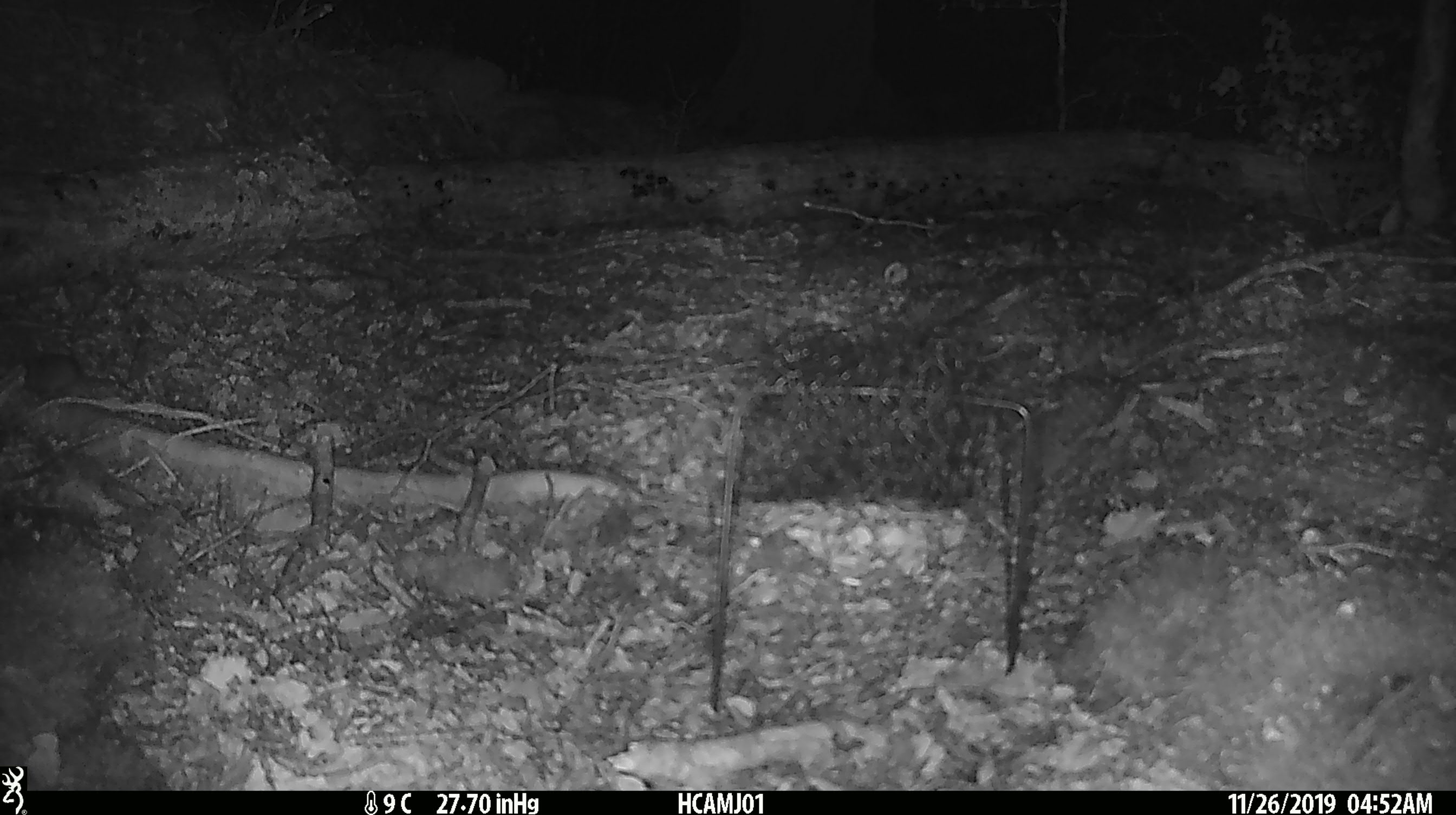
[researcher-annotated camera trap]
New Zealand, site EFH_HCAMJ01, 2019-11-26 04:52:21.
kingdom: Animalia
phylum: Chordata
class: Mammalia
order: Rodentia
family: Muridae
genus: Mus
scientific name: Mus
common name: mouse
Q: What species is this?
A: Mouse (Mus).